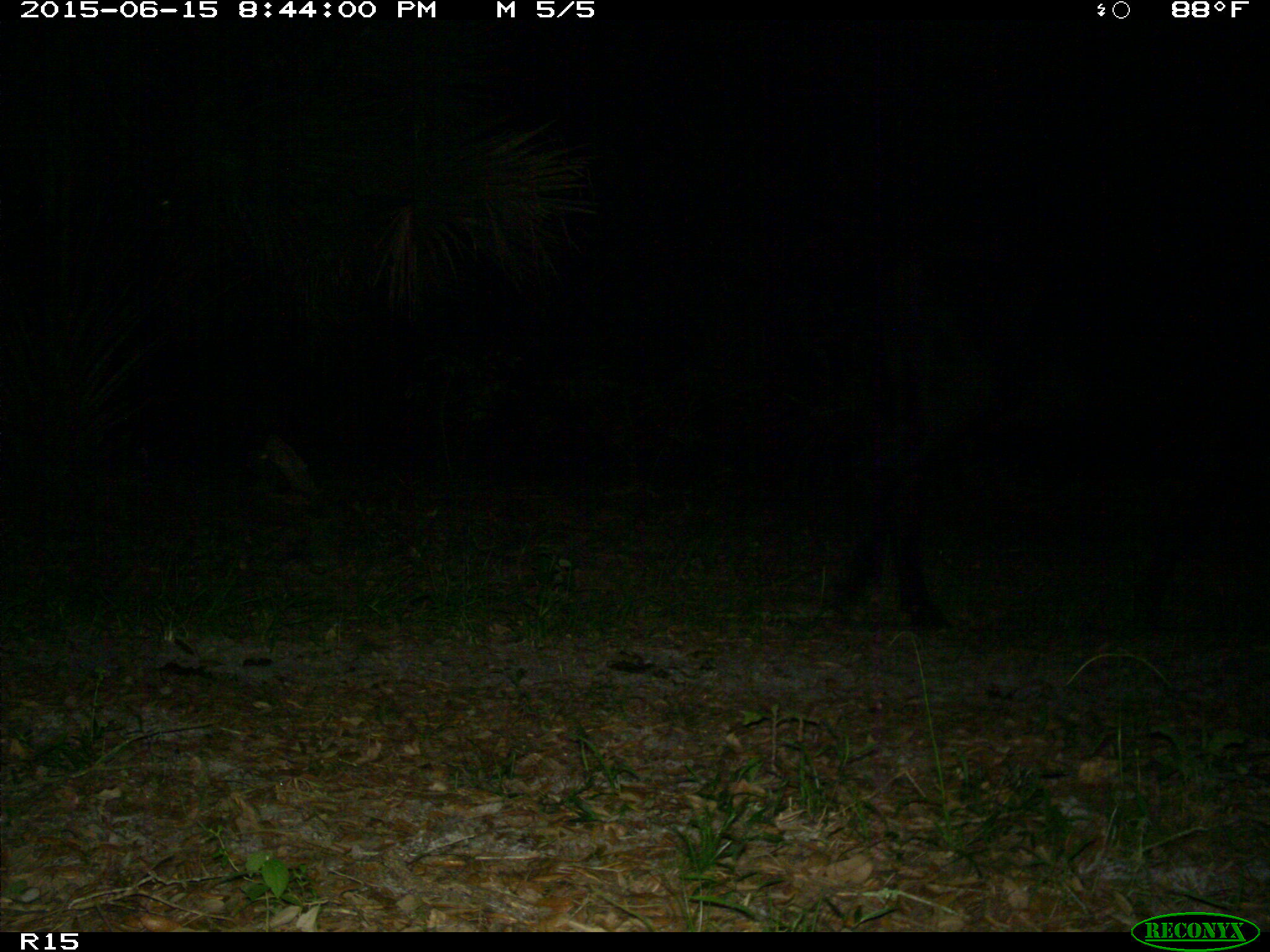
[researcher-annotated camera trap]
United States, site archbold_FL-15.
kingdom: Animalia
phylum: Chordata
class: Mammalia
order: Artiodactyla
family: Bovidae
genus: Bos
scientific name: Bos taurus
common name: domestic cow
Bos taurus (domestic cow).